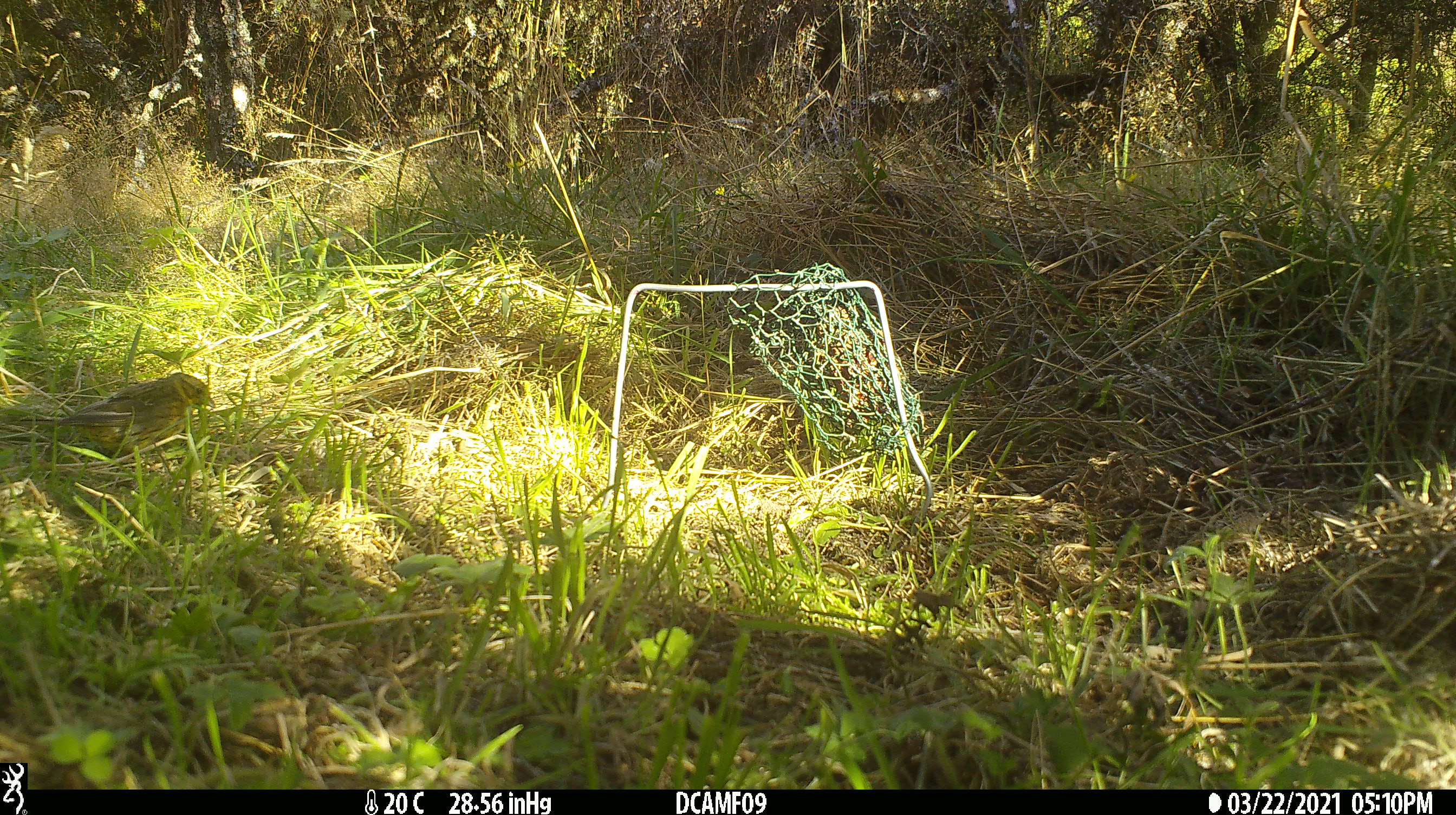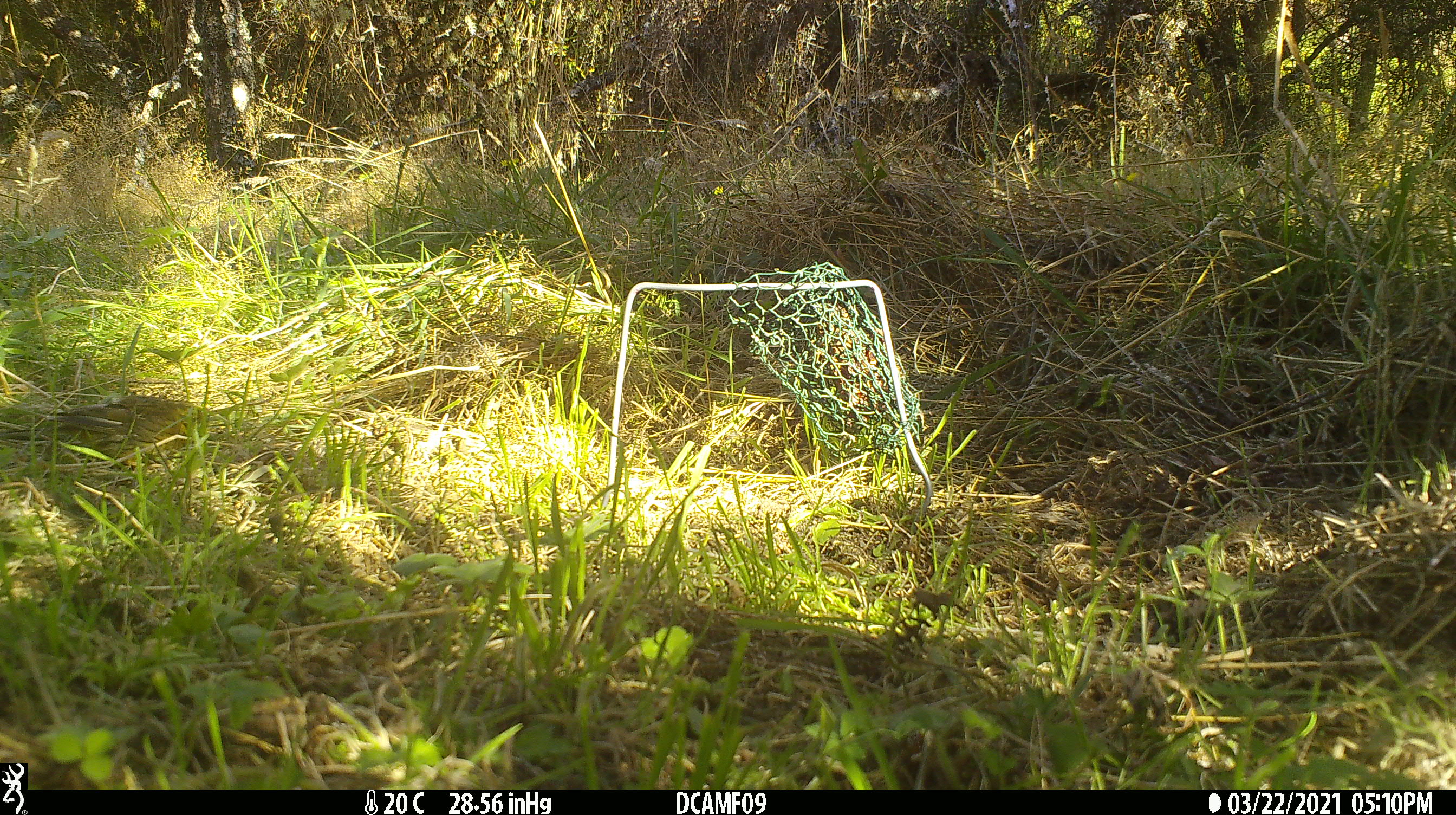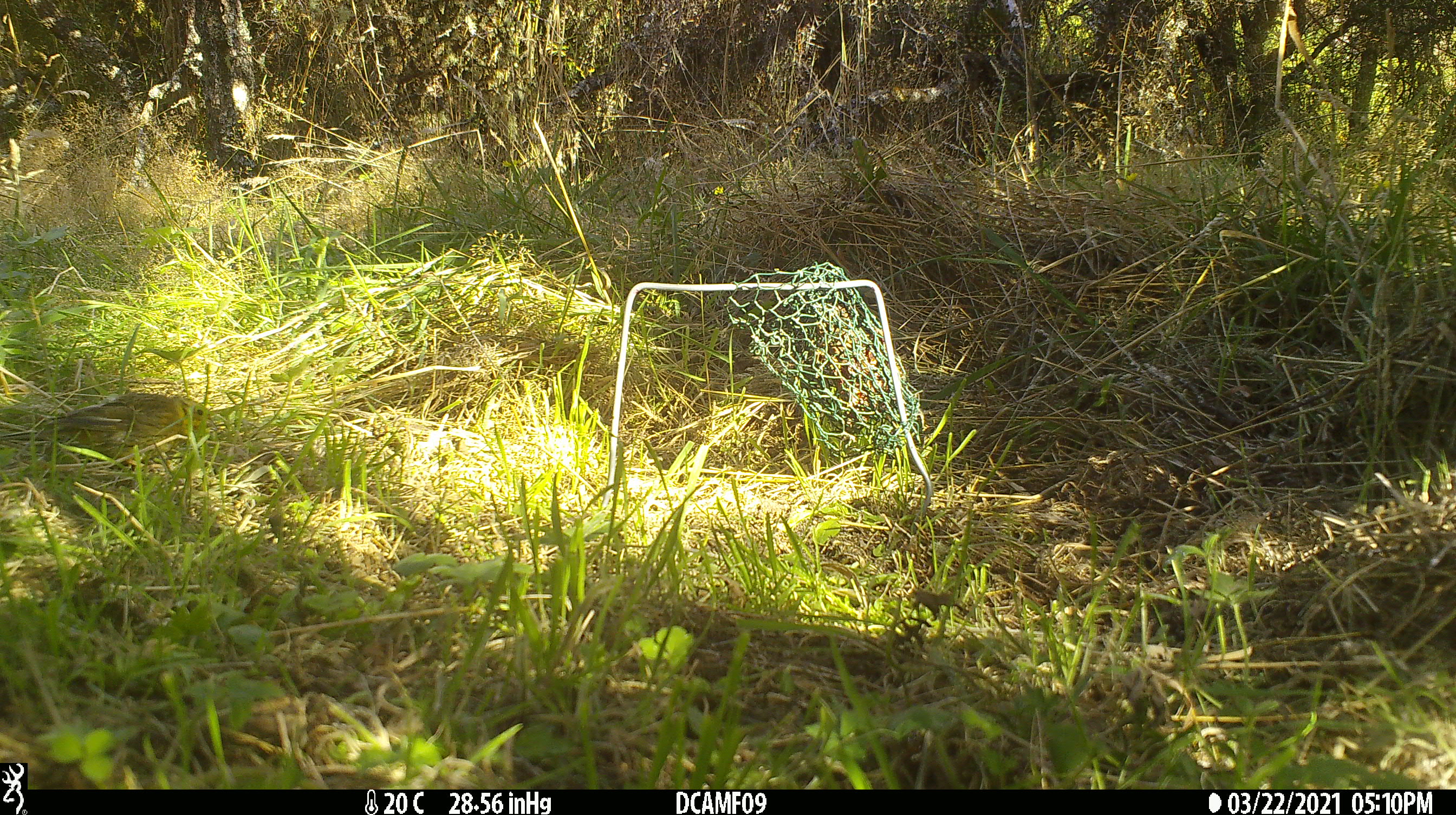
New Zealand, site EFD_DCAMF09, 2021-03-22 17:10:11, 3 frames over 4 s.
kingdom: Animalia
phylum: Chordata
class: Aves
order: Passeriformes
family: Emberizidae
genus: Emberiza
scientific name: Emberiza citrinella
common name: yellowhammer